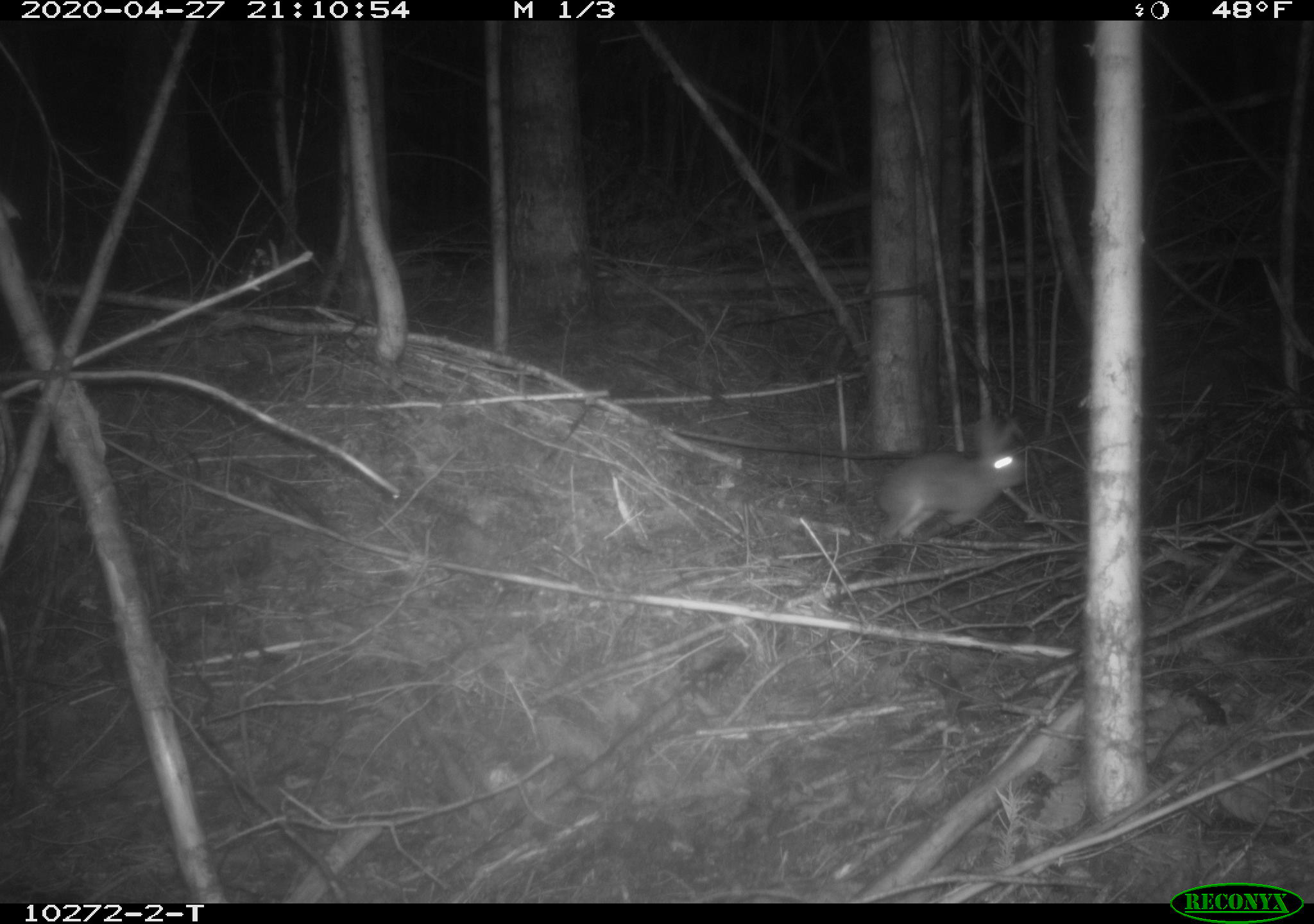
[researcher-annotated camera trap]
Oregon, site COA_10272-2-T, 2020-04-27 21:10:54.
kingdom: Animalia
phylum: Chordata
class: Mammalia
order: Lagomorpha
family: Leporidae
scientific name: Leporidae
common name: hares and rabbits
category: leporidae family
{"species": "leporidae family (hares and rabbits) (Leporidae)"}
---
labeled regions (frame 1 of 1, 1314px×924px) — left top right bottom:
leporidae family: 876 415 1030 550